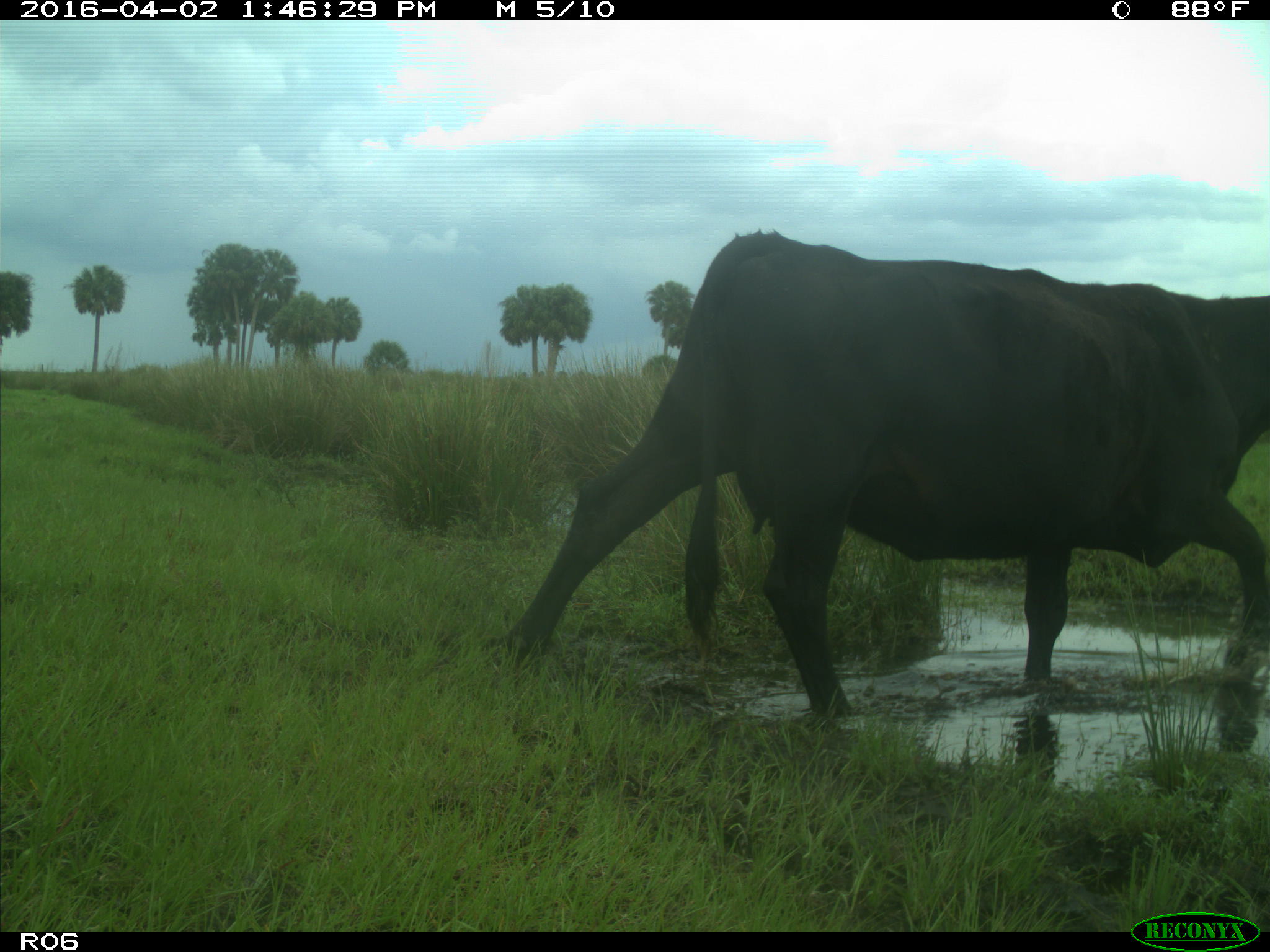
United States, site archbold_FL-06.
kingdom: Animalia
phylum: Chordata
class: Mammalia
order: Artiodactyla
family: Bovidae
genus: Bos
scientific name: Bos taurus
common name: domestic cow